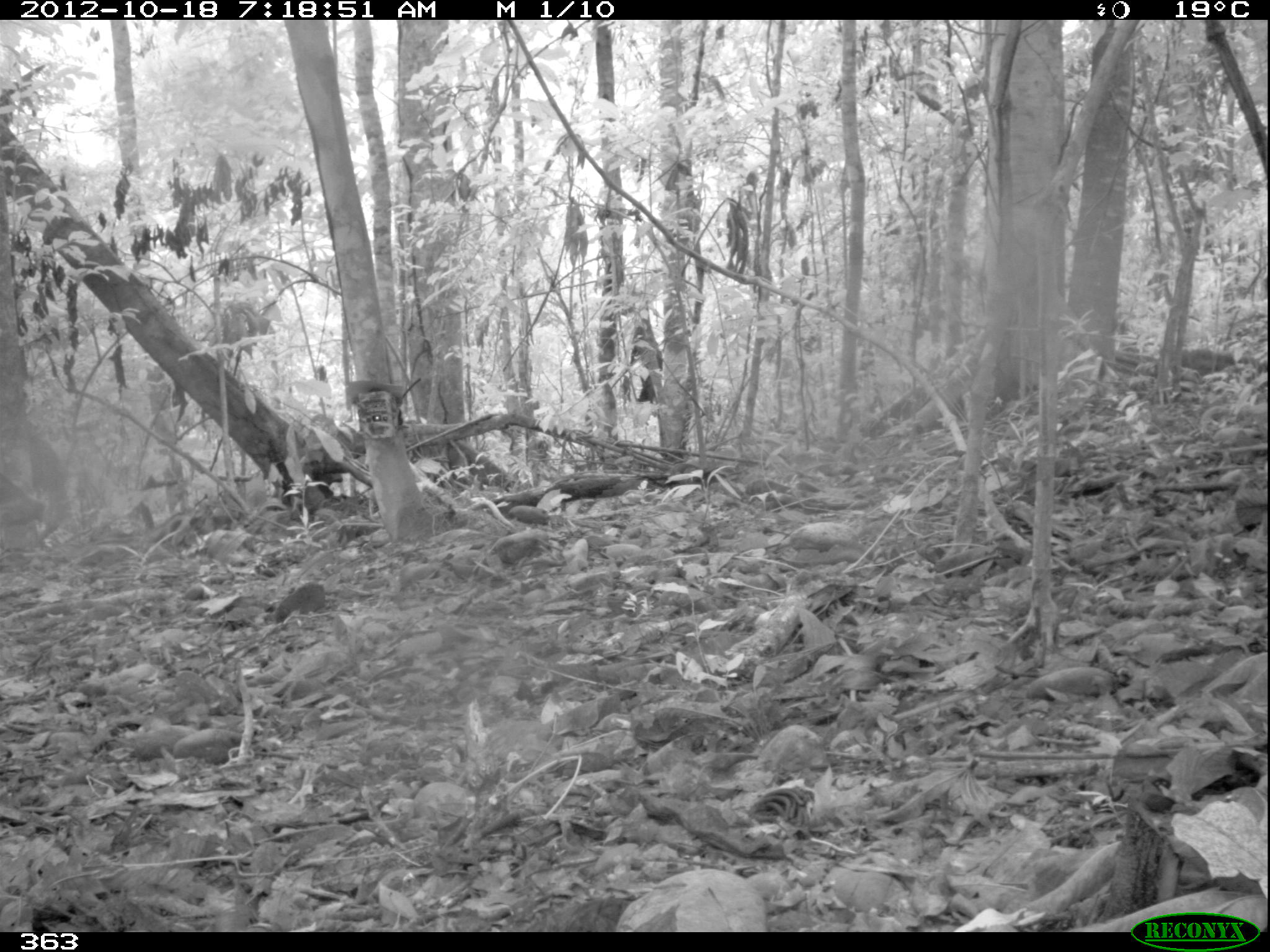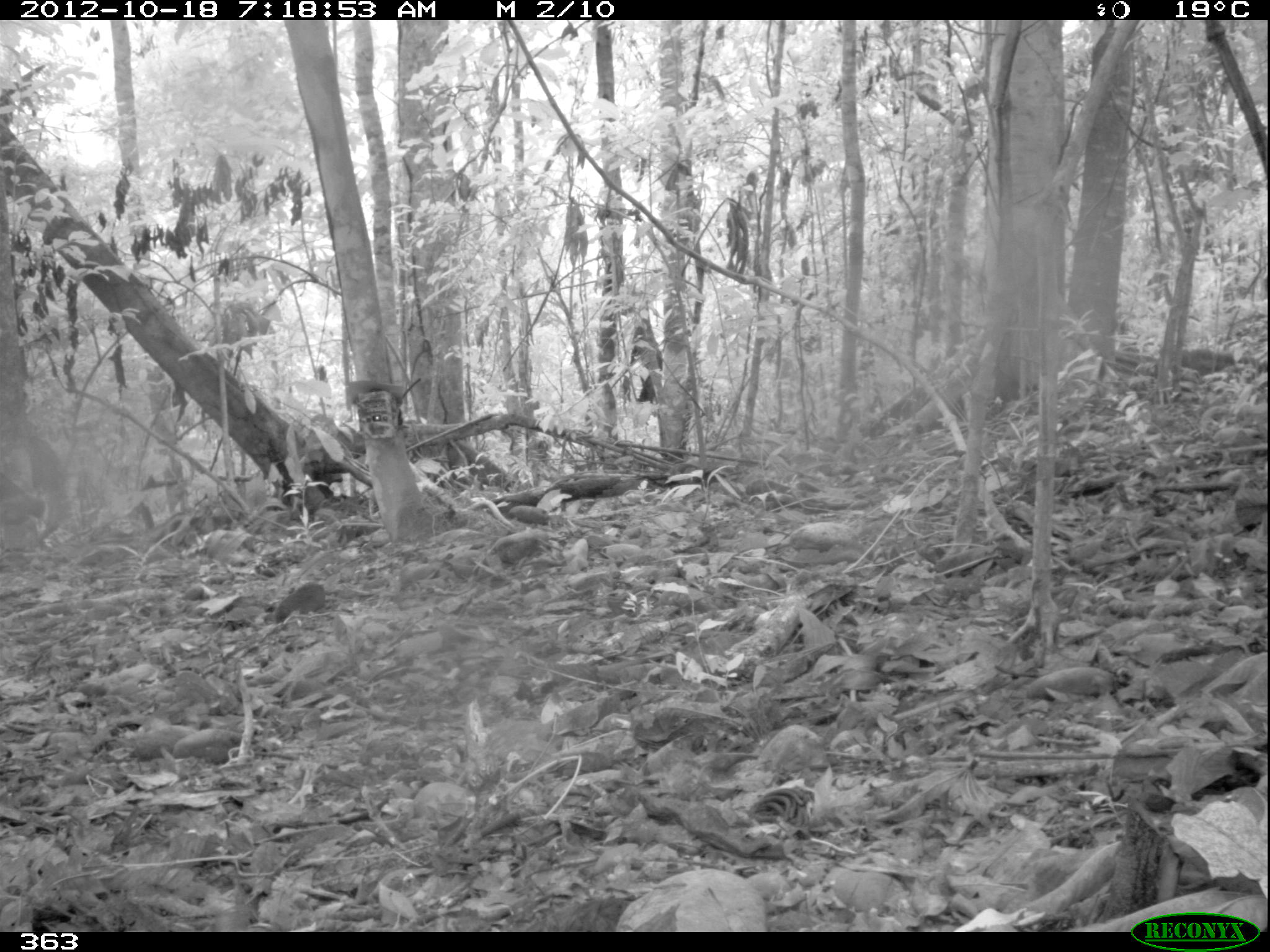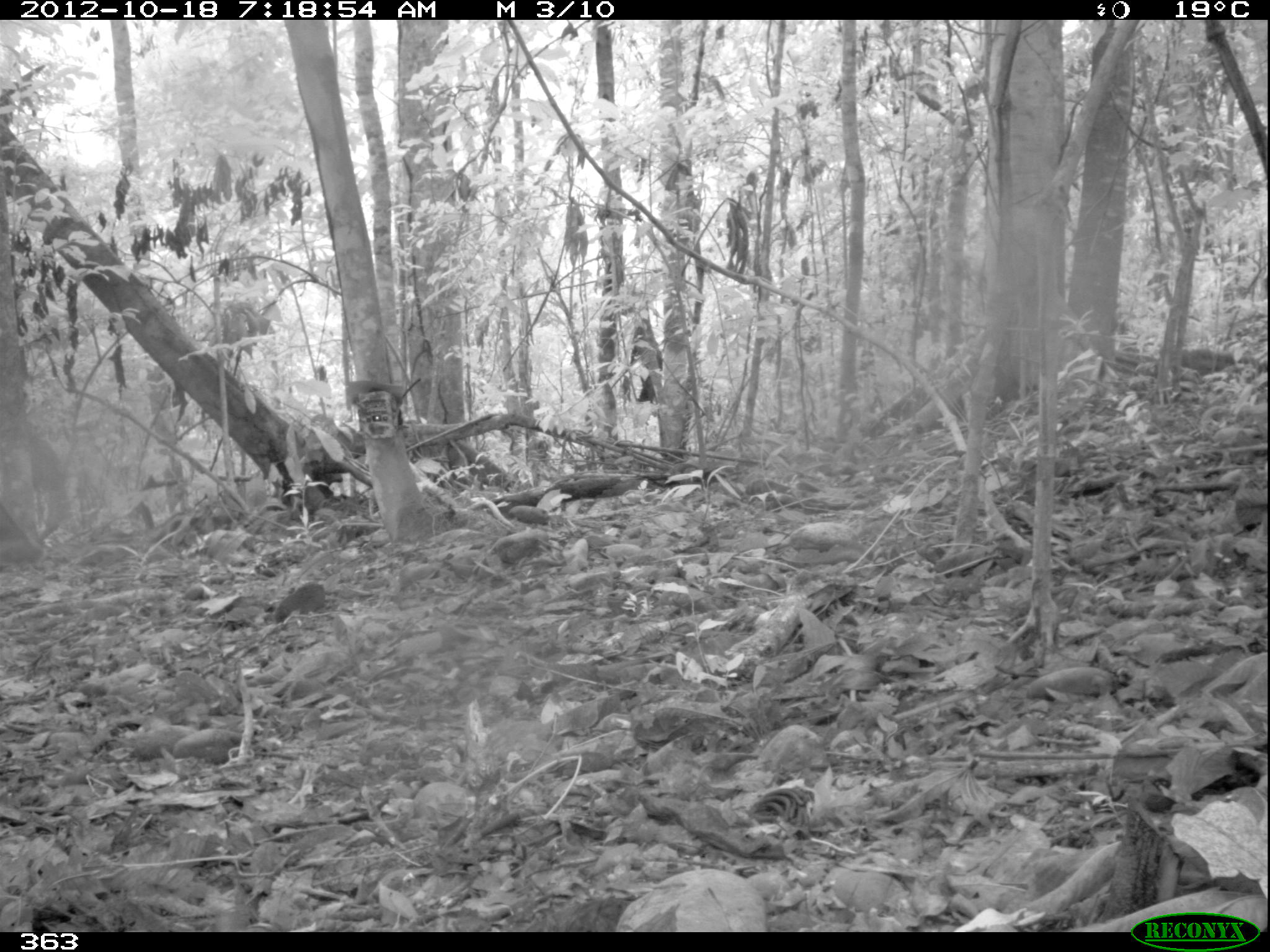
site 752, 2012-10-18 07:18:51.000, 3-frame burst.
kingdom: Animalia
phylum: Chordata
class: Mammalia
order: Artiodactyla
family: Tayassuidae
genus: Tayassu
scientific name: Tayassu pecari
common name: white-lipped peccary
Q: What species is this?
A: Tayassu pecari (white-lipped peccary).